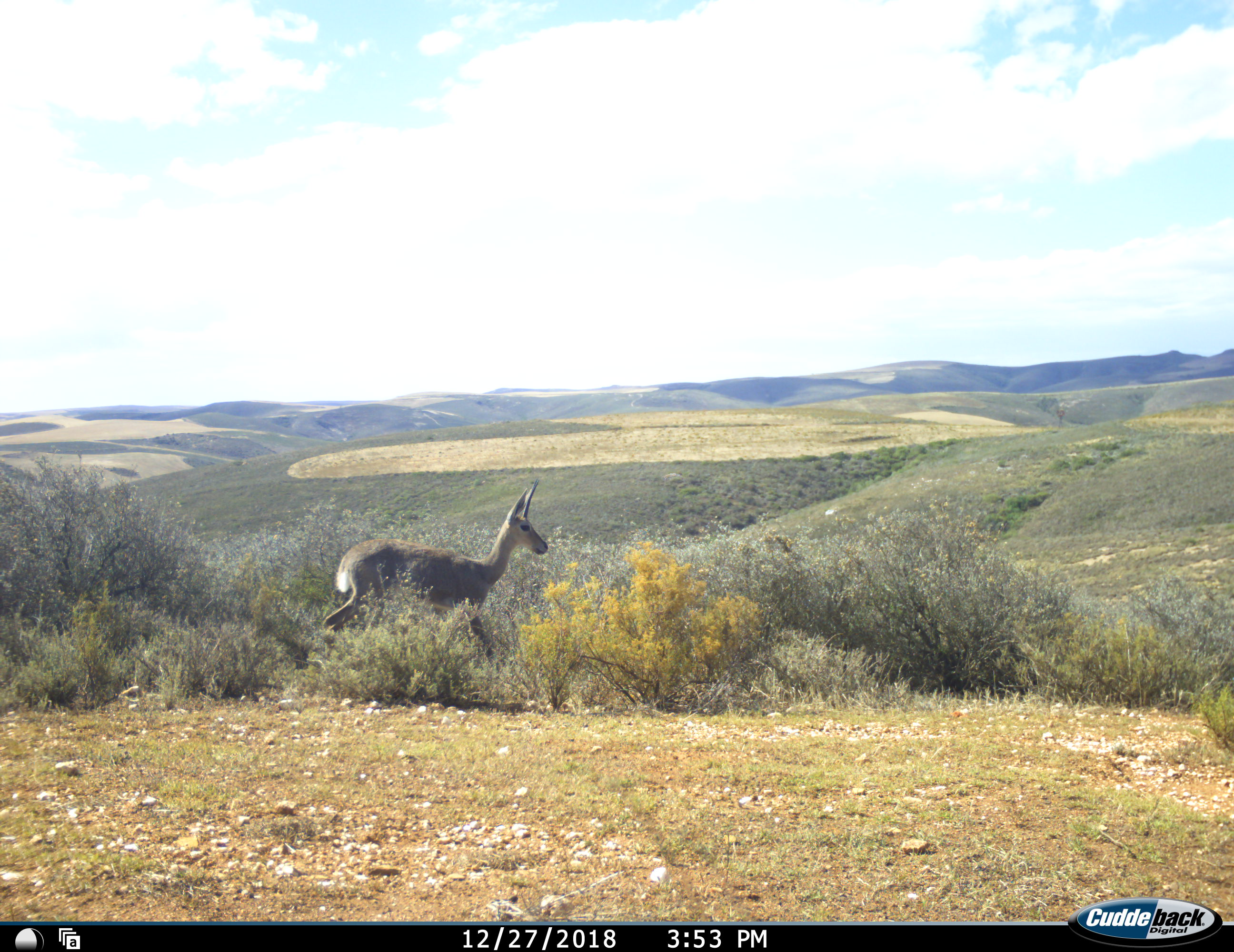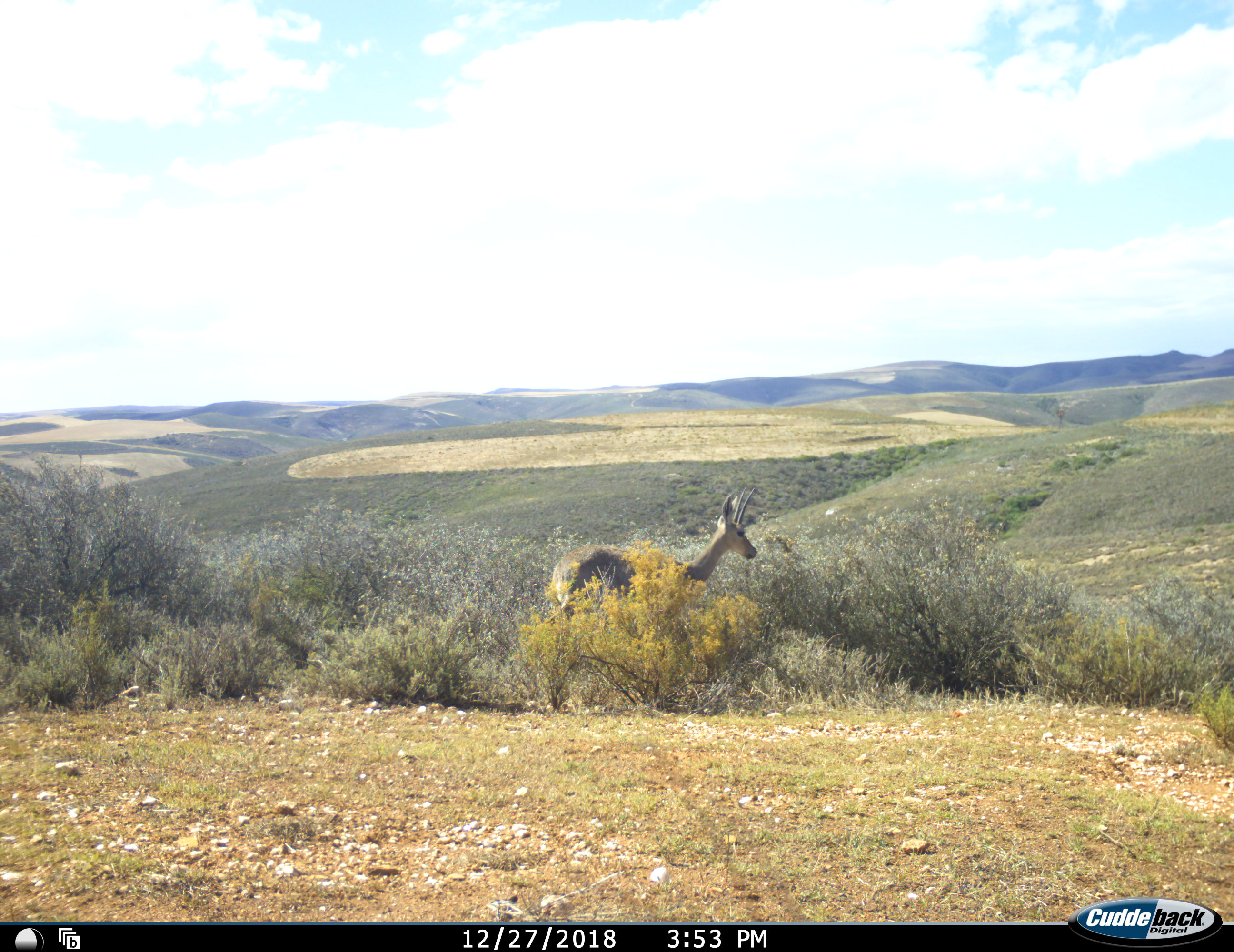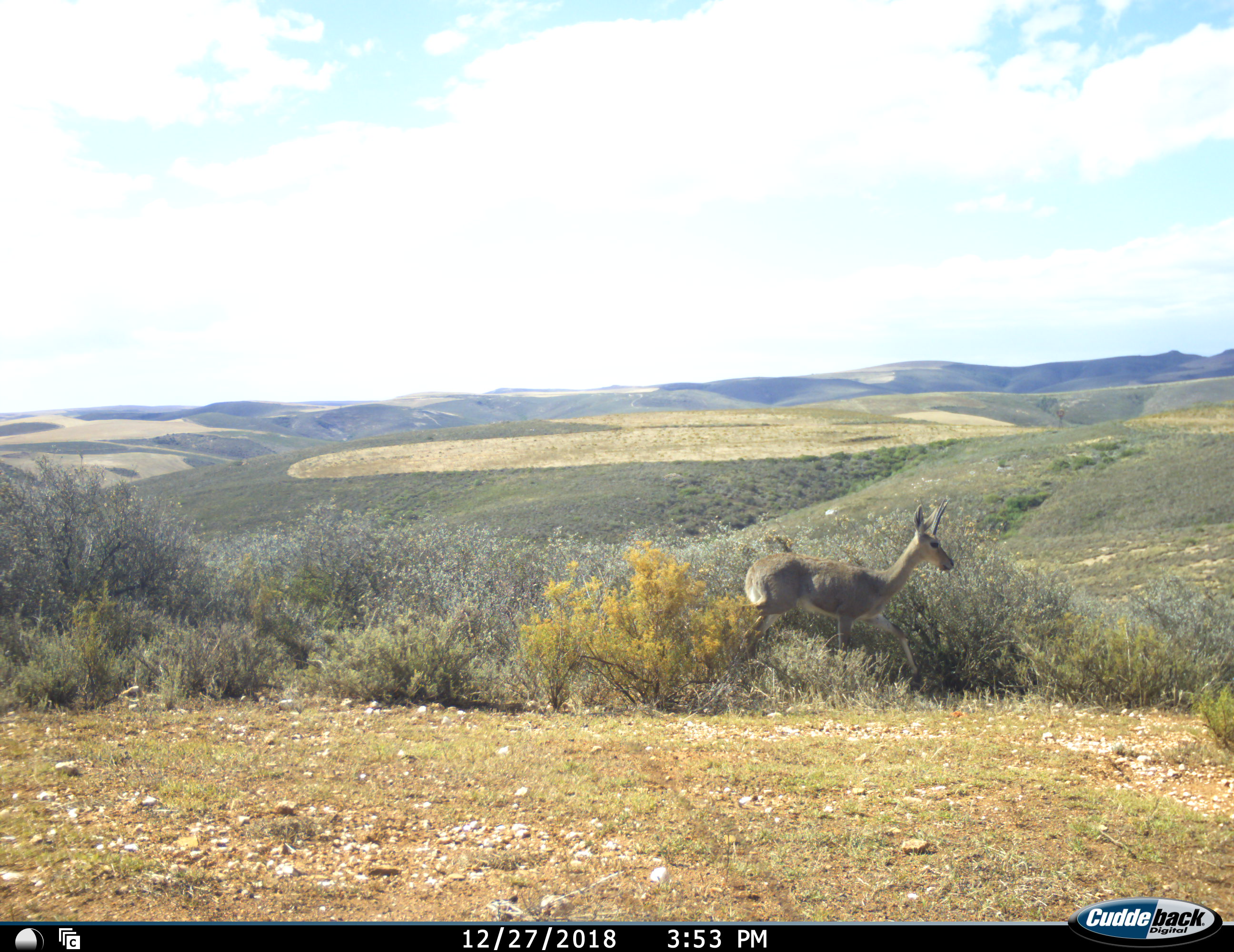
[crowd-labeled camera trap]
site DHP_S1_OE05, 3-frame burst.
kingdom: Animalia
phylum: Chordata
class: Mammalia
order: Artiodactyla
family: Bovidae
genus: Pelea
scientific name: Pelea capreolus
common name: grey rhebok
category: rhebokgrey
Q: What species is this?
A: Rhebokgrey (grey rhebok) (Pelea capreolus).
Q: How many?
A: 1.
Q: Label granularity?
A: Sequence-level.